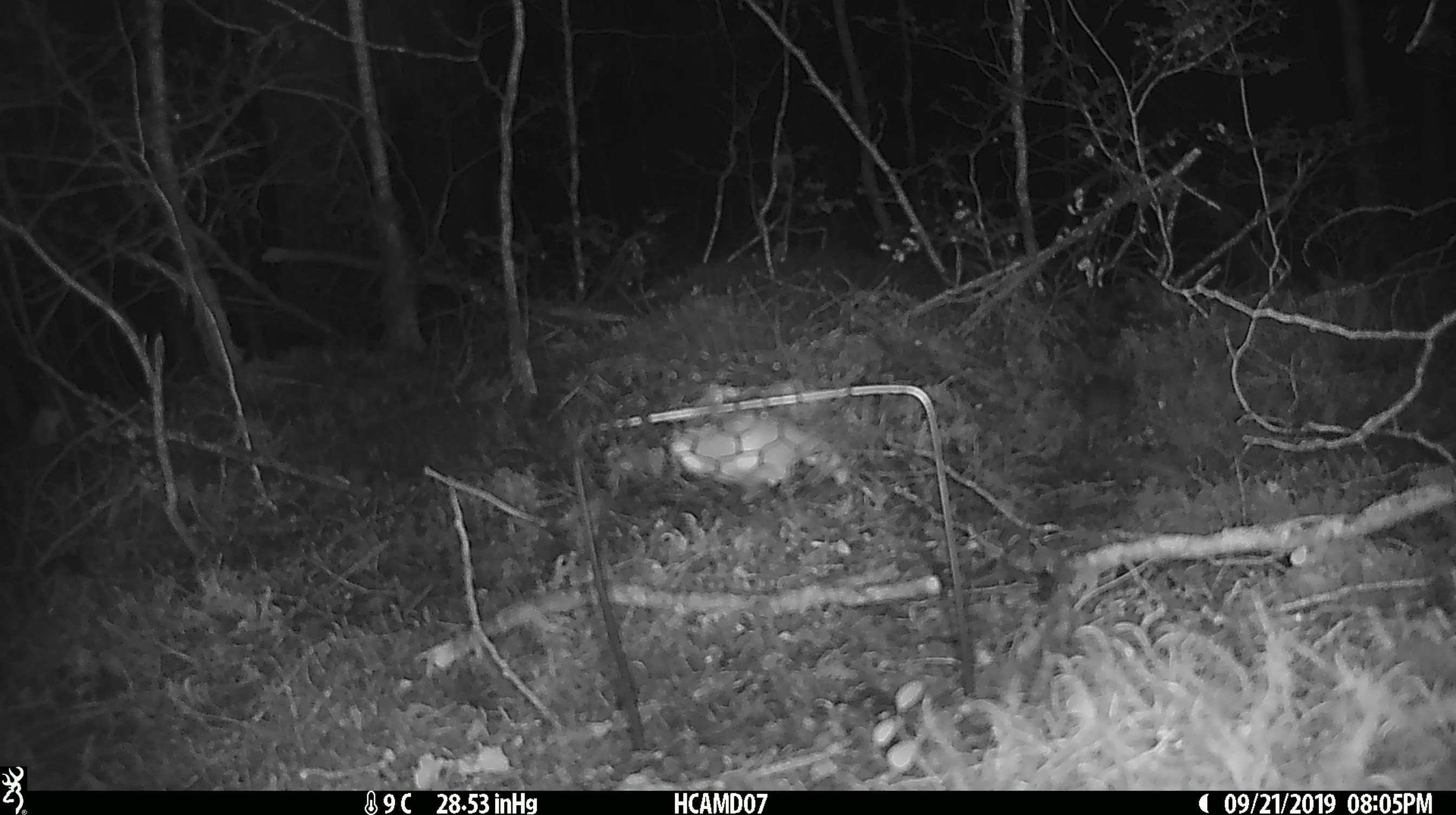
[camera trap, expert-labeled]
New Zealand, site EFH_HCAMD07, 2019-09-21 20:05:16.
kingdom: Animalia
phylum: Chordata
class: Mammalia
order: Rodentia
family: Muridae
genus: Mus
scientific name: Mus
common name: mouse